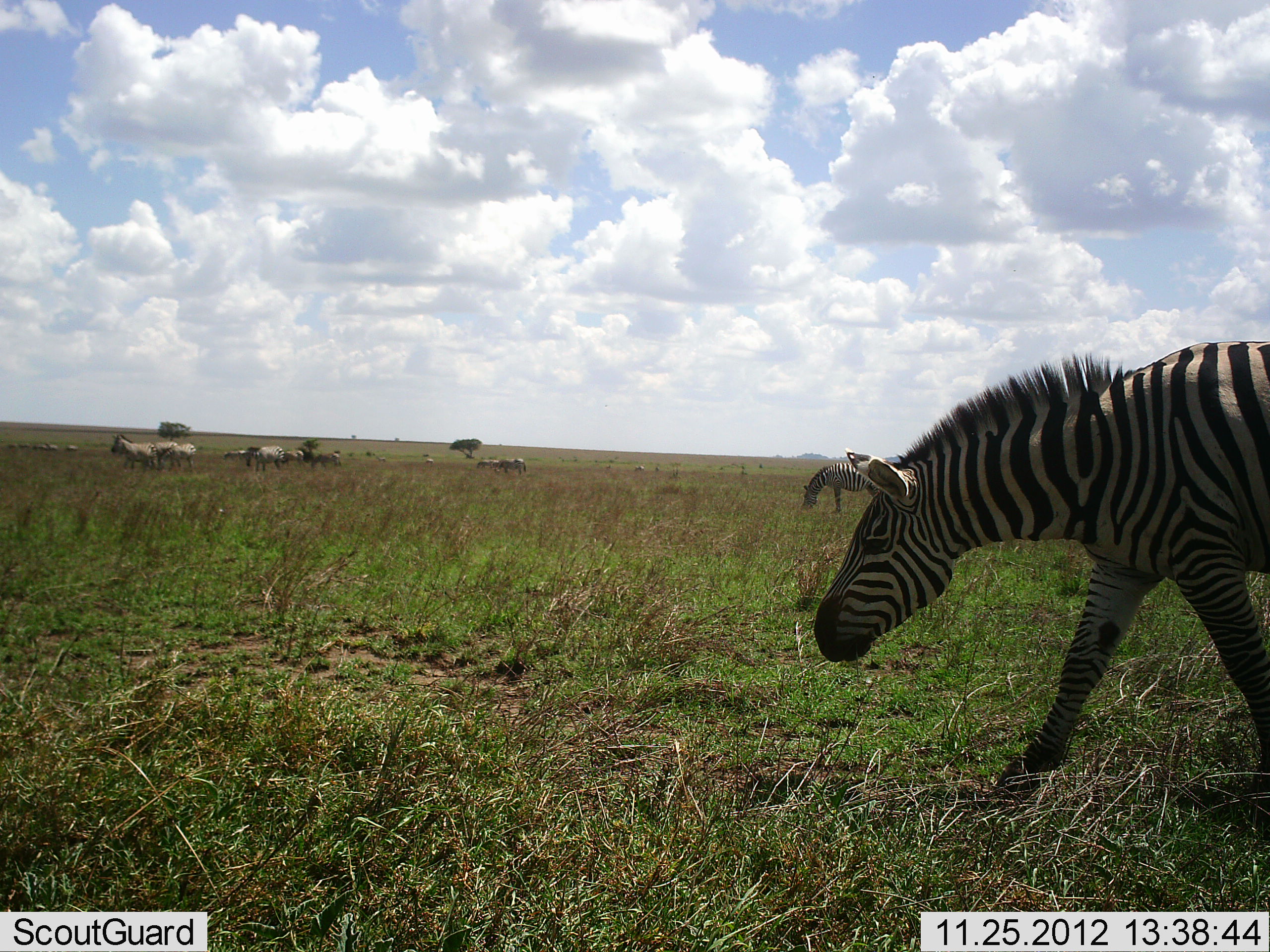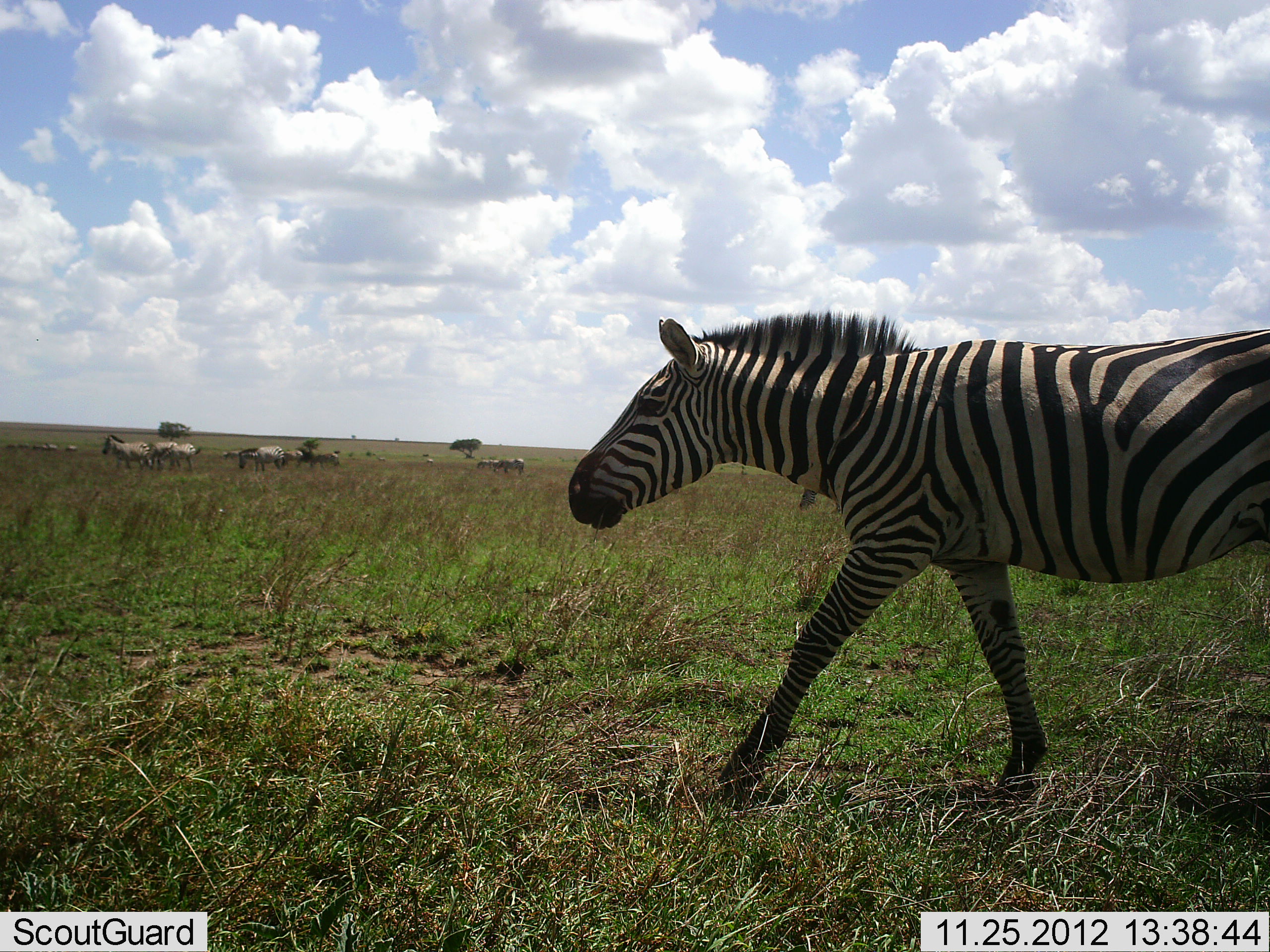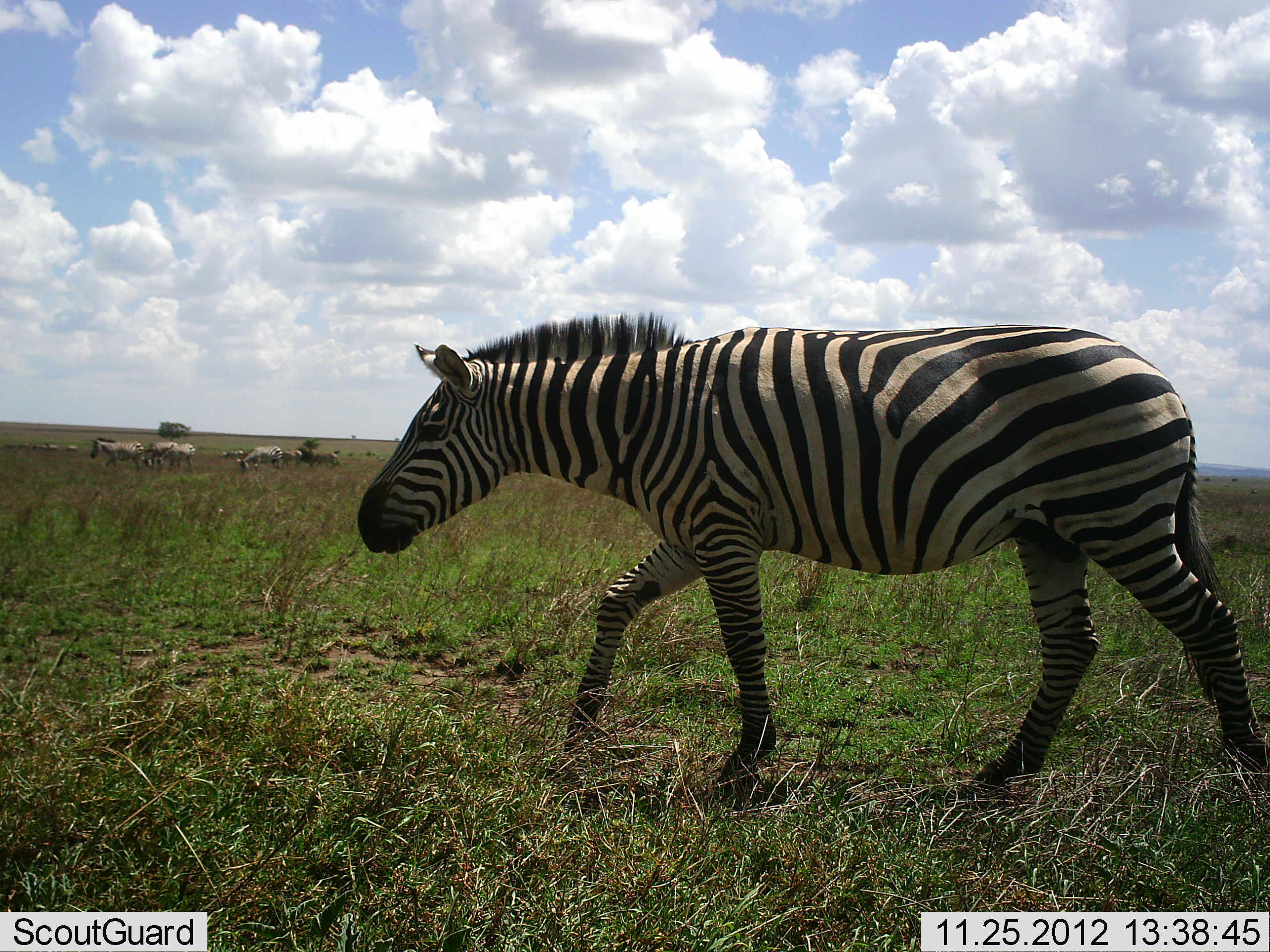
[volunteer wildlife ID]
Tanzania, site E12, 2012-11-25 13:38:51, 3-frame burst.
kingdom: Animalia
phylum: Chordata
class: Mammalia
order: Perissodactyla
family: Equidae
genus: Equus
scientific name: Equus quagga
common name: plains zebra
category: zebra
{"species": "zebra (plains zebra) (Equus quagga)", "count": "11-50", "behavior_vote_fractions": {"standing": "40%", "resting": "20%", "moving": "70%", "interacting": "30%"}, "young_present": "0%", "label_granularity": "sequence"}